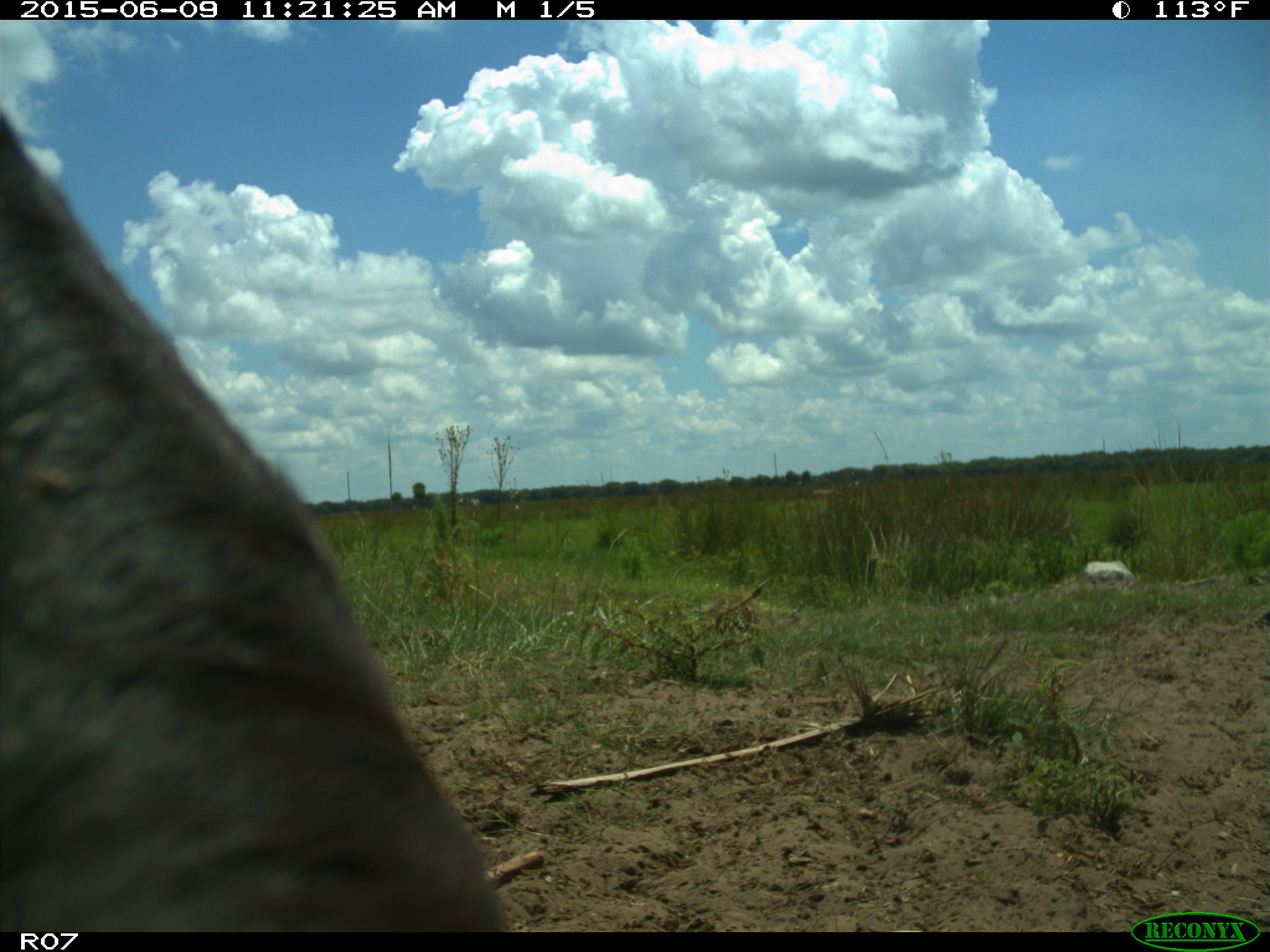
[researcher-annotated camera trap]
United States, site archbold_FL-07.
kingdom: Animalia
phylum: Chordata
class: Mammalia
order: Artiodactyla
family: Bovidae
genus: Bos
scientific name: Bos taurus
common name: domestic cow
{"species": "Bos taurus (domestic cow)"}